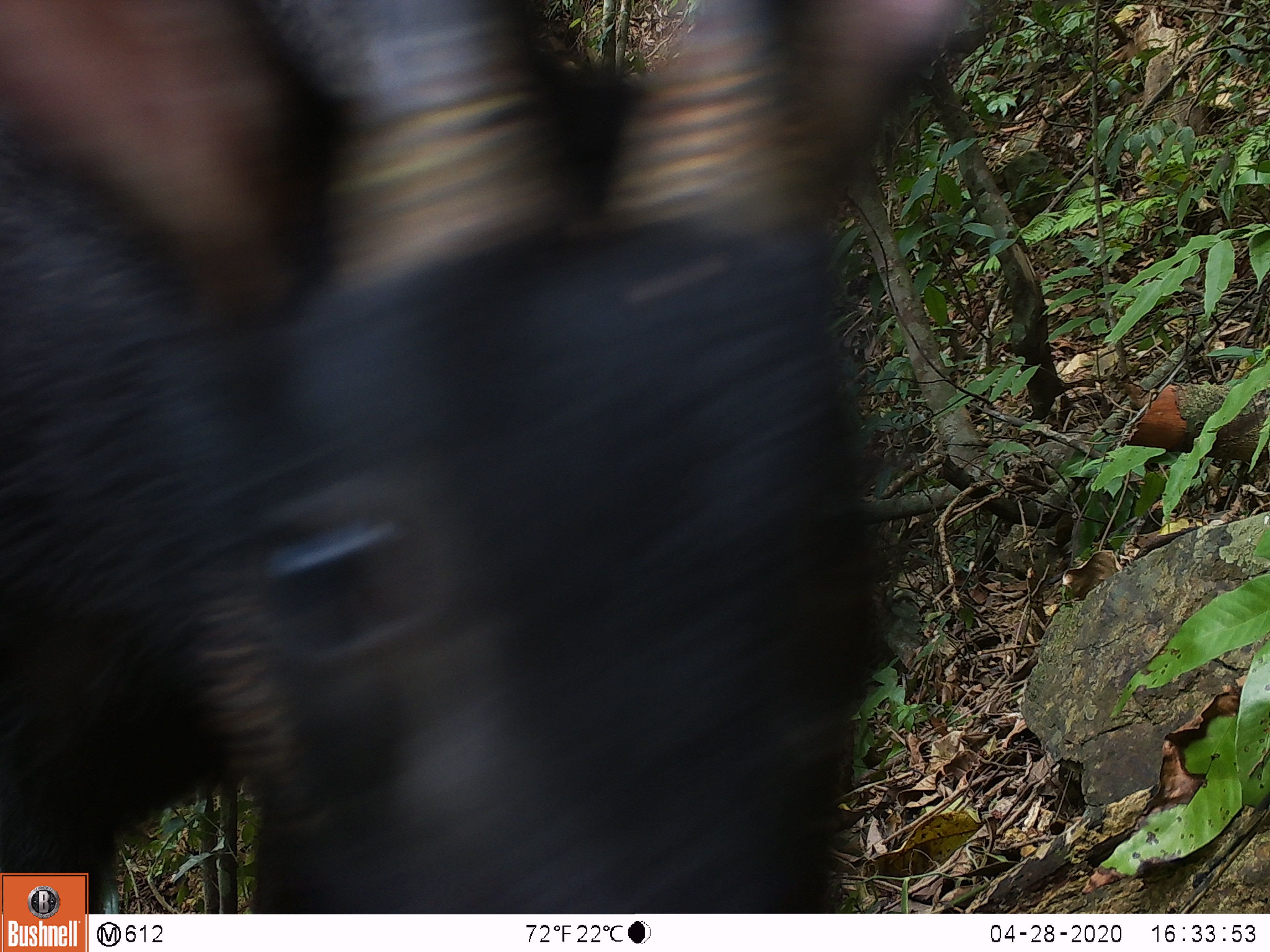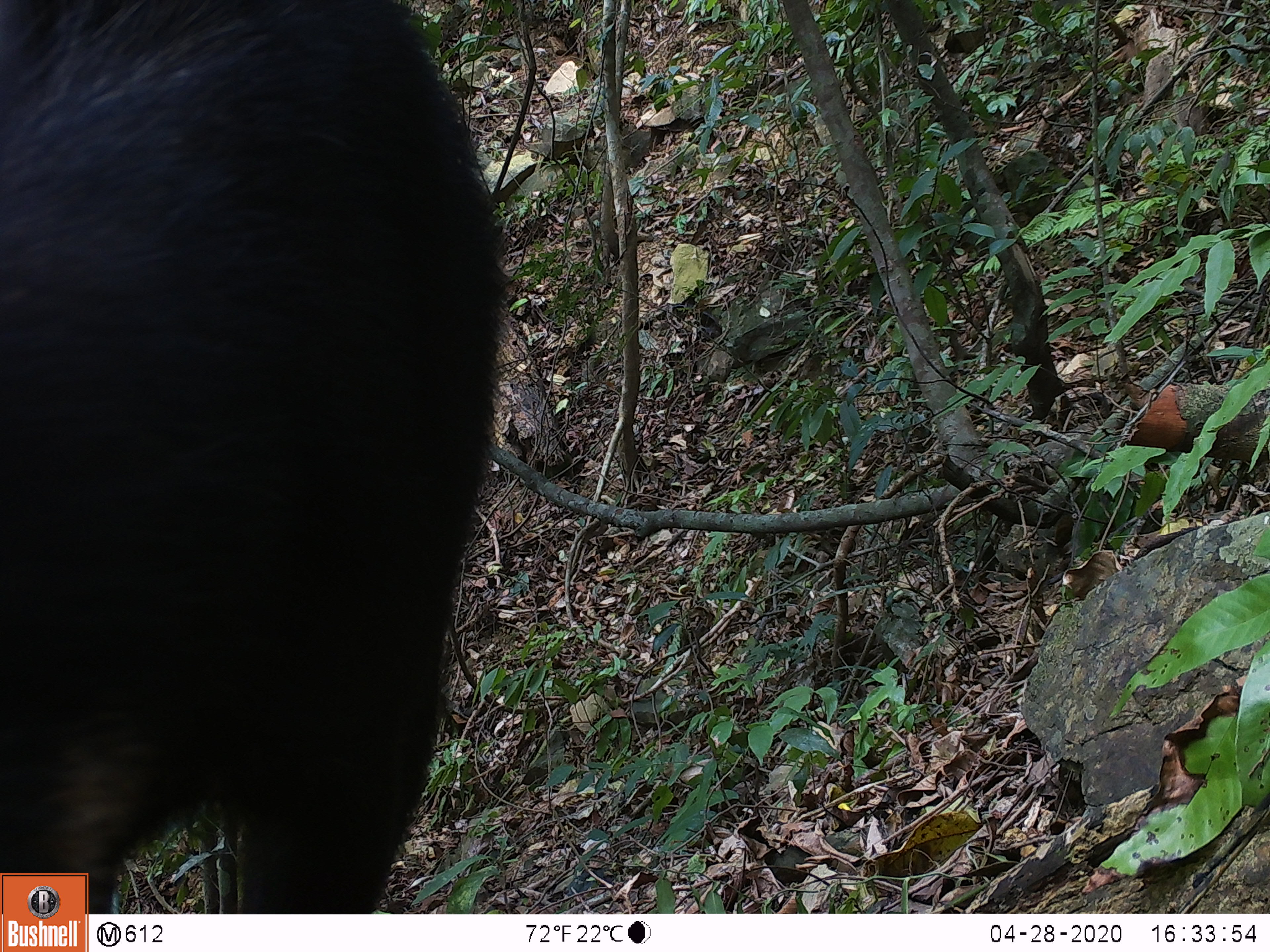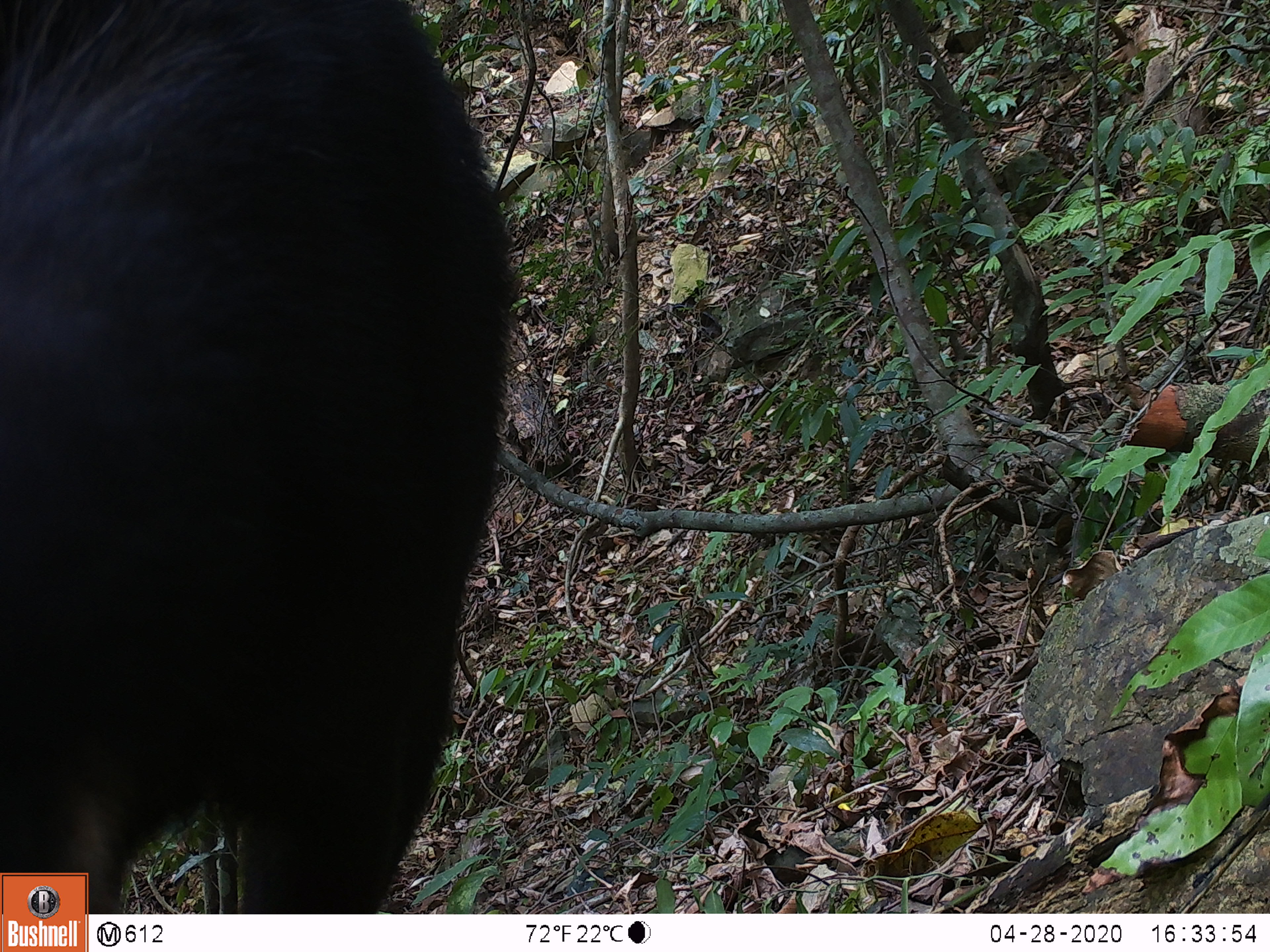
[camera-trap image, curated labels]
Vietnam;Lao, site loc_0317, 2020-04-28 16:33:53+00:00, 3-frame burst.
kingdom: Animalia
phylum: Chordata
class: Mammalia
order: Artiodactyla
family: Bovidae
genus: Capricornis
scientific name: Capricornis sumatraensis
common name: chinese serow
Chinese serow (Capricornis sumatraensis). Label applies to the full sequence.